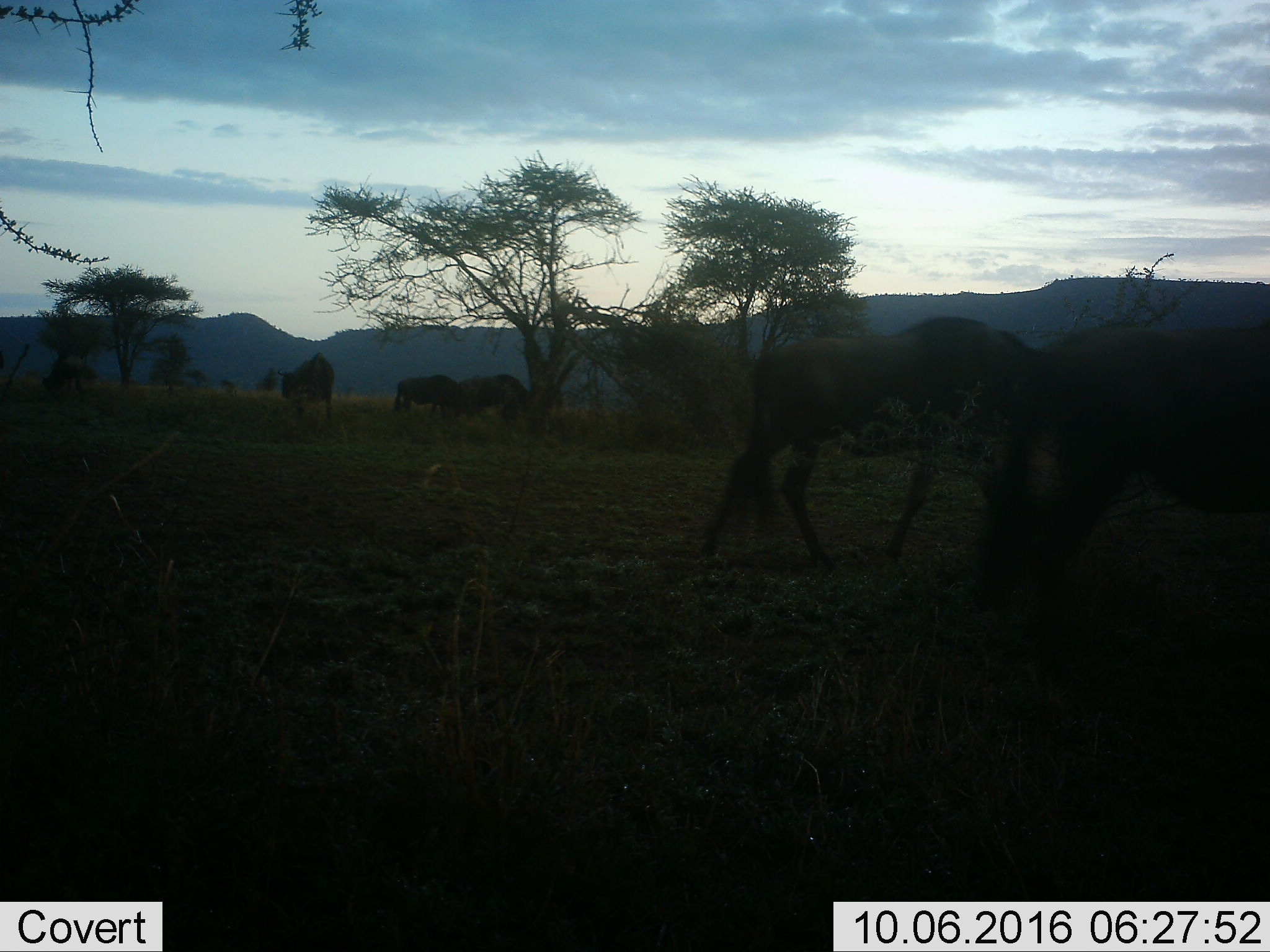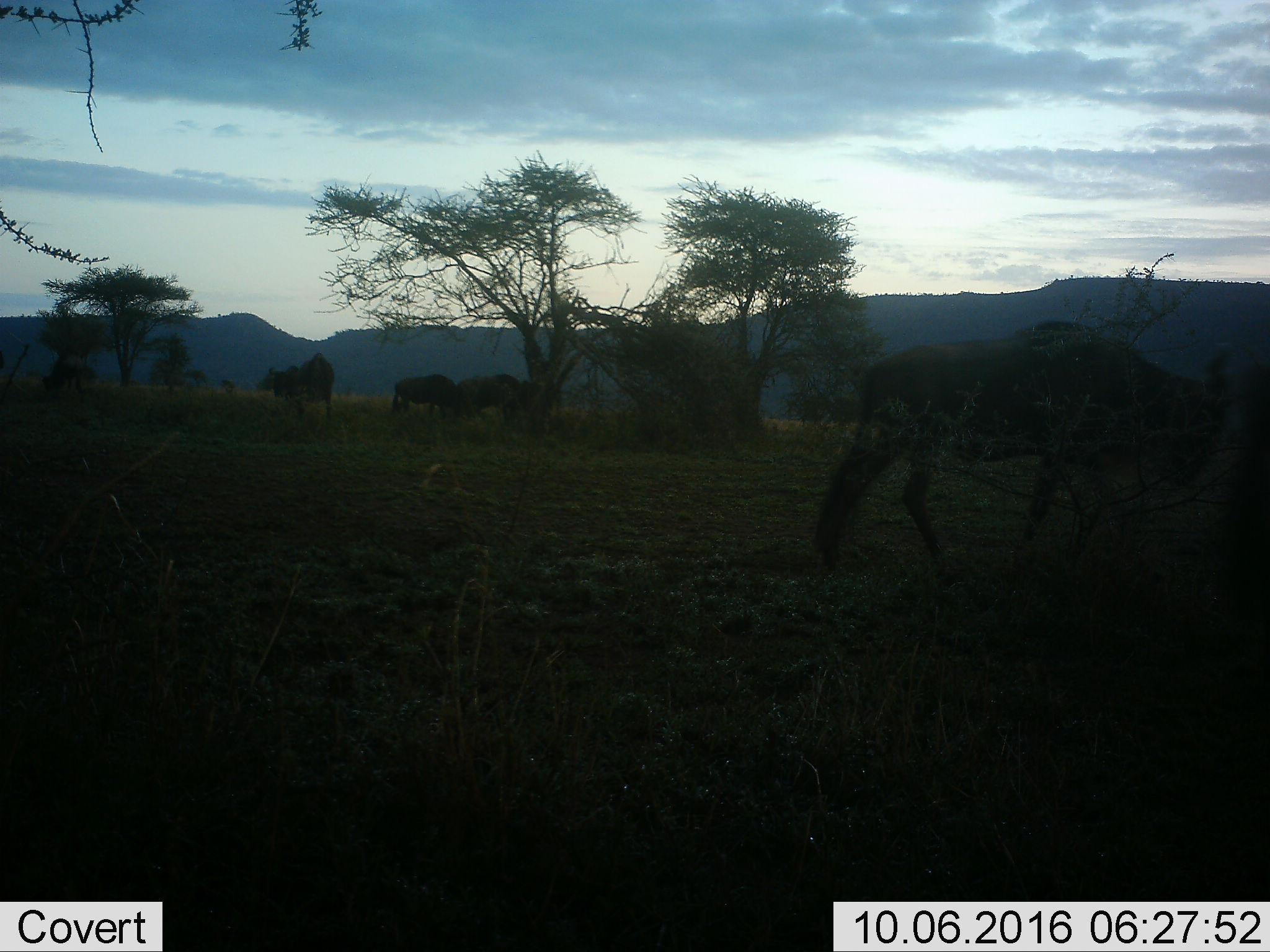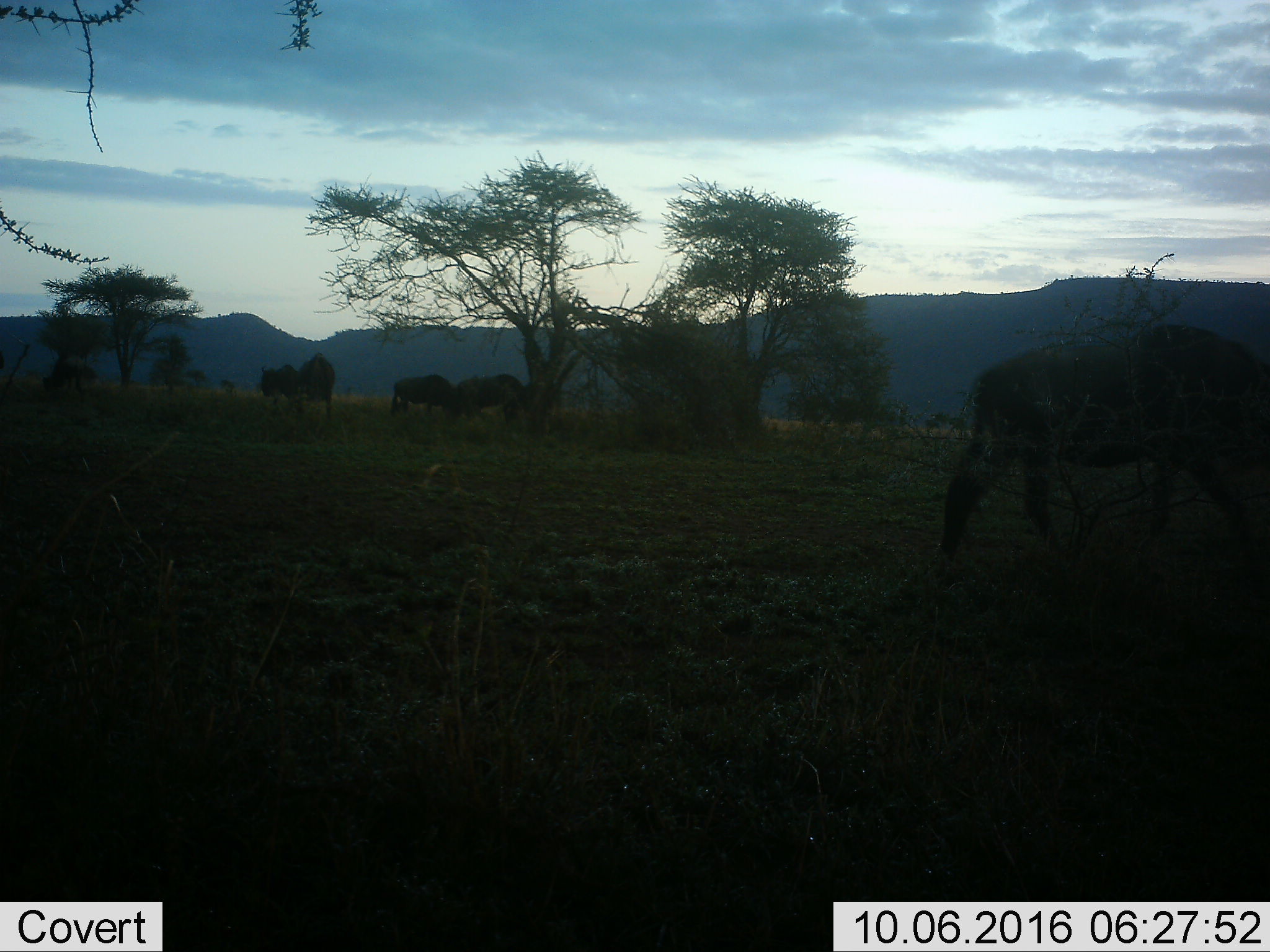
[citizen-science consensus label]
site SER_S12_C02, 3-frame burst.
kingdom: Animalia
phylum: Chordata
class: Mammalia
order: Artiodactyla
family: Bovidae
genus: Connochaetes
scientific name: Connochaetes taurinus taurinus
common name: blue wildebeest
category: wildebeestblue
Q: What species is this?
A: Wildebeestblue (blue wildebeest) (Connochaetes taurinus taurinus).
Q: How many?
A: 5.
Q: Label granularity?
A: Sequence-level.